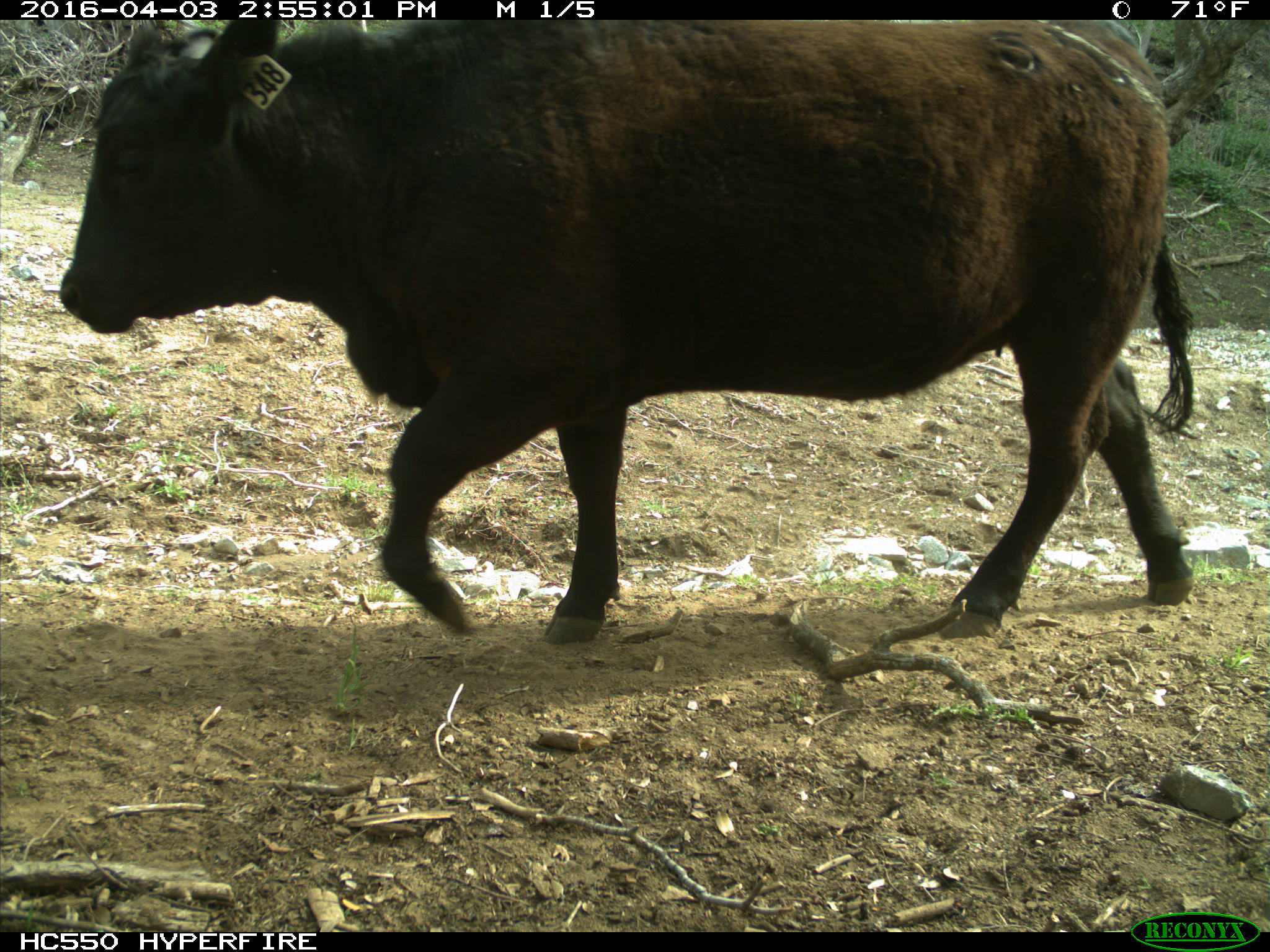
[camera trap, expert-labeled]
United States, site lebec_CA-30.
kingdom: Animalia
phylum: Chordata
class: Mammalia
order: Artiodactyla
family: Bovidae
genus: Bos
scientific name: Bos taurus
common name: domestic cow